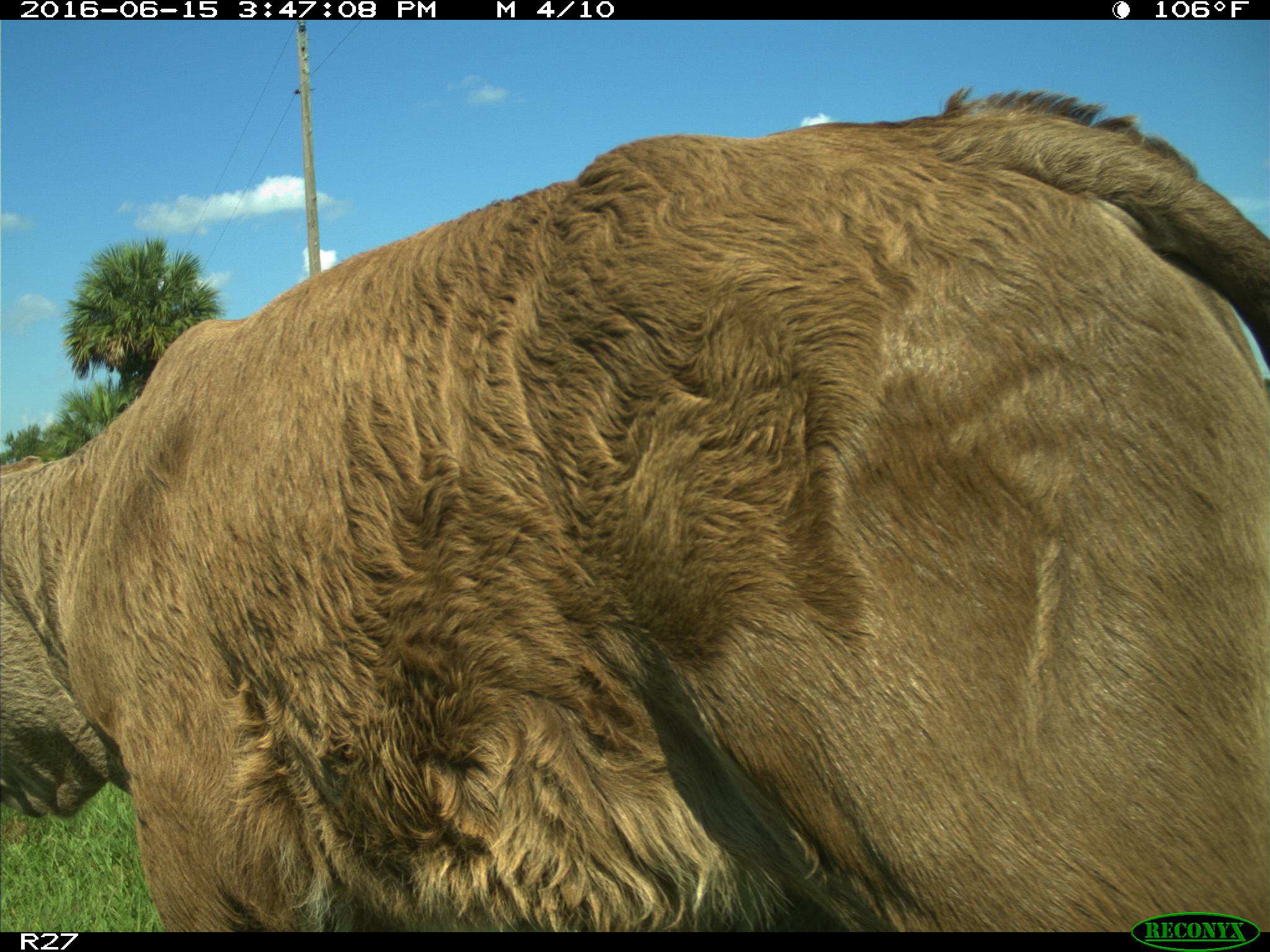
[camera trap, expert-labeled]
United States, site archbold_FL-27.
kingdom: Animalia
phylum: Chordata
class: Mammalia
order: Artiodactyla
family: Bovidae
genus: Bos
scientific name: Bos taurus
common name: domestic cow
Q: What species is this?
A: Bos taurus (domestic cow).